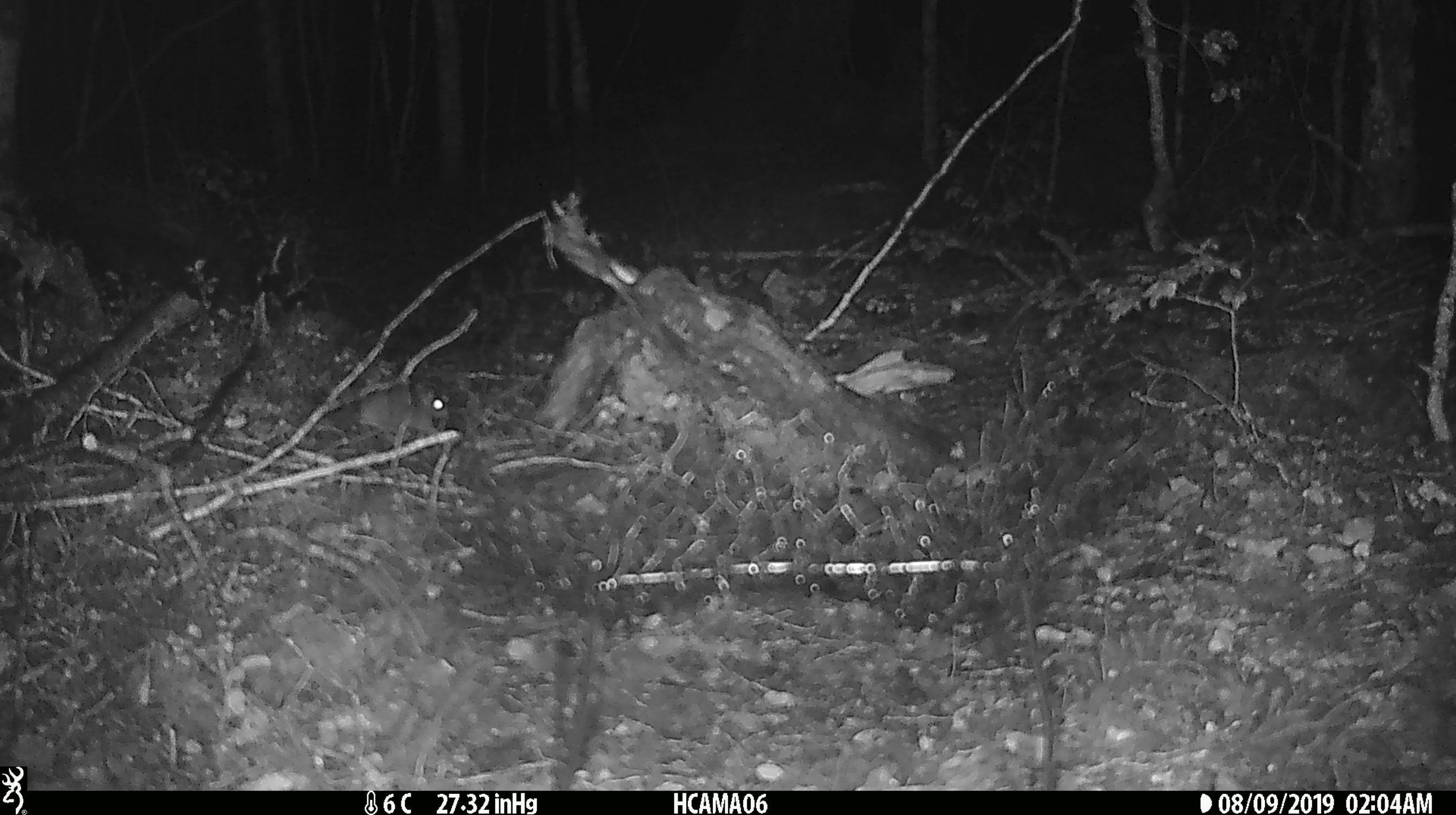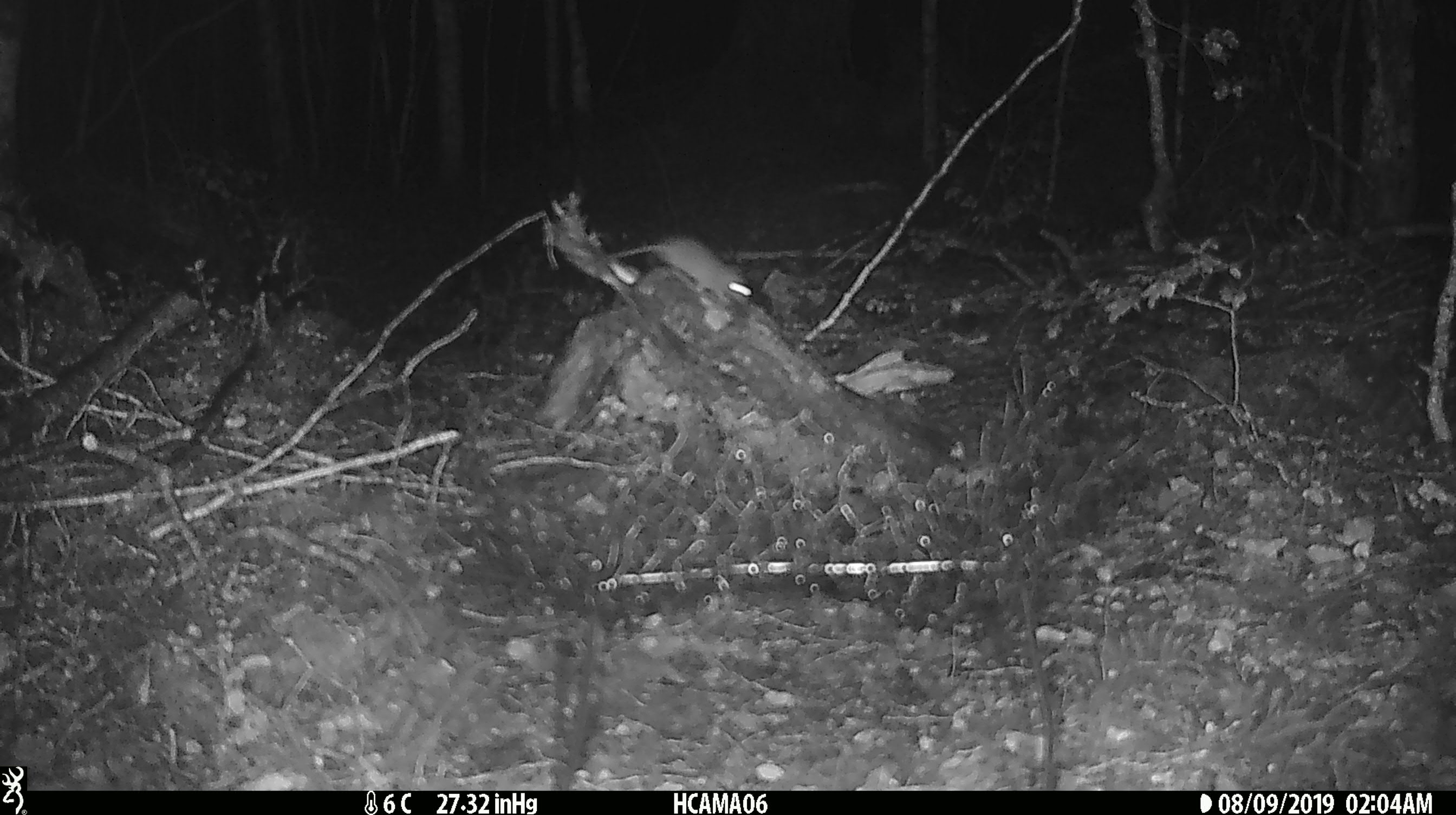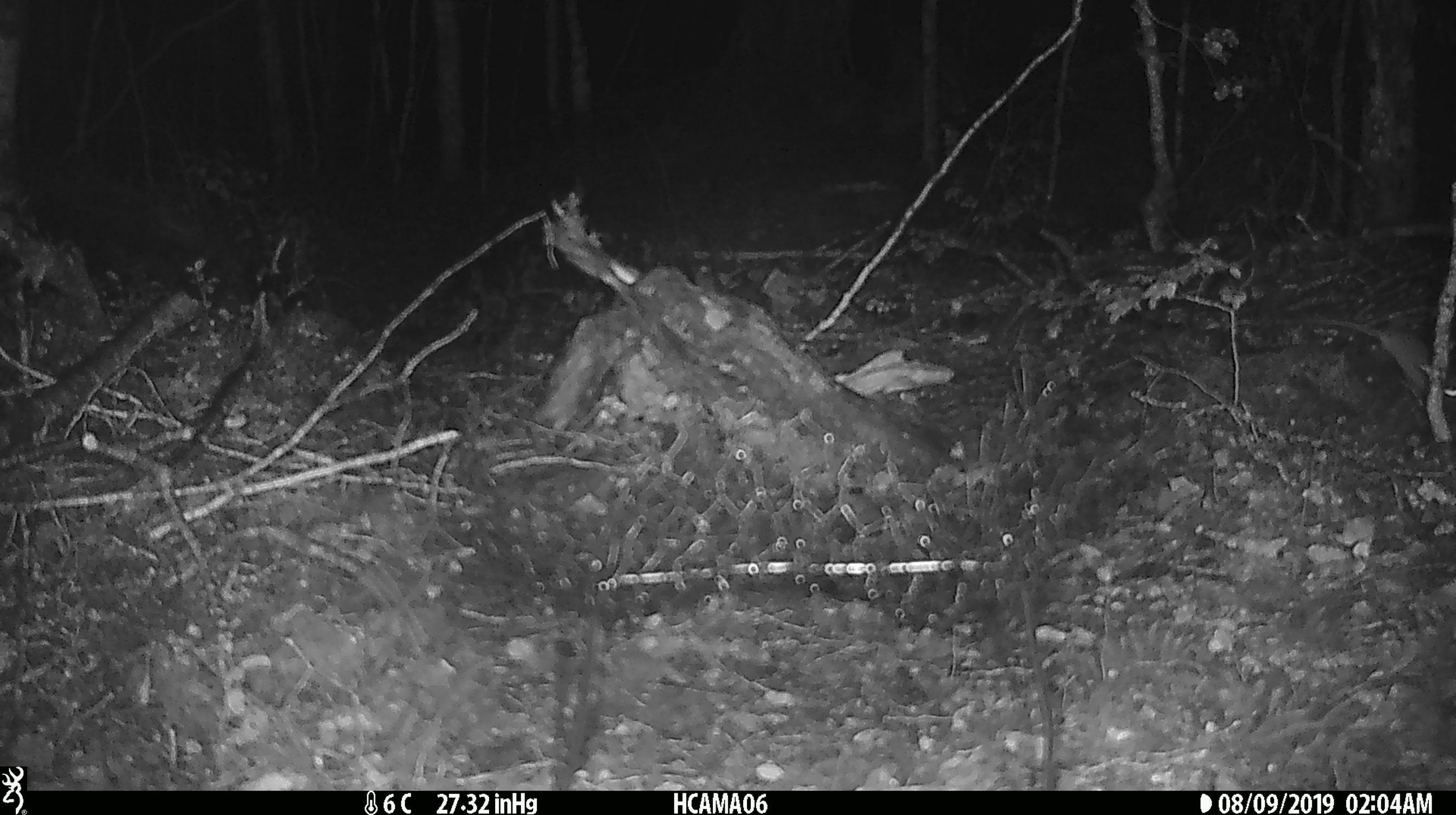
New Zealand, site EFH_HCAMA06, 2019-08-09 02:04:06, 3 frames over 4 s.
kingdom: Animalia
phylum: Chordata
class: Mammalia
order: Rodentia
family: Muridae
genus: Mus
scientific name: Mus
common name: mouse